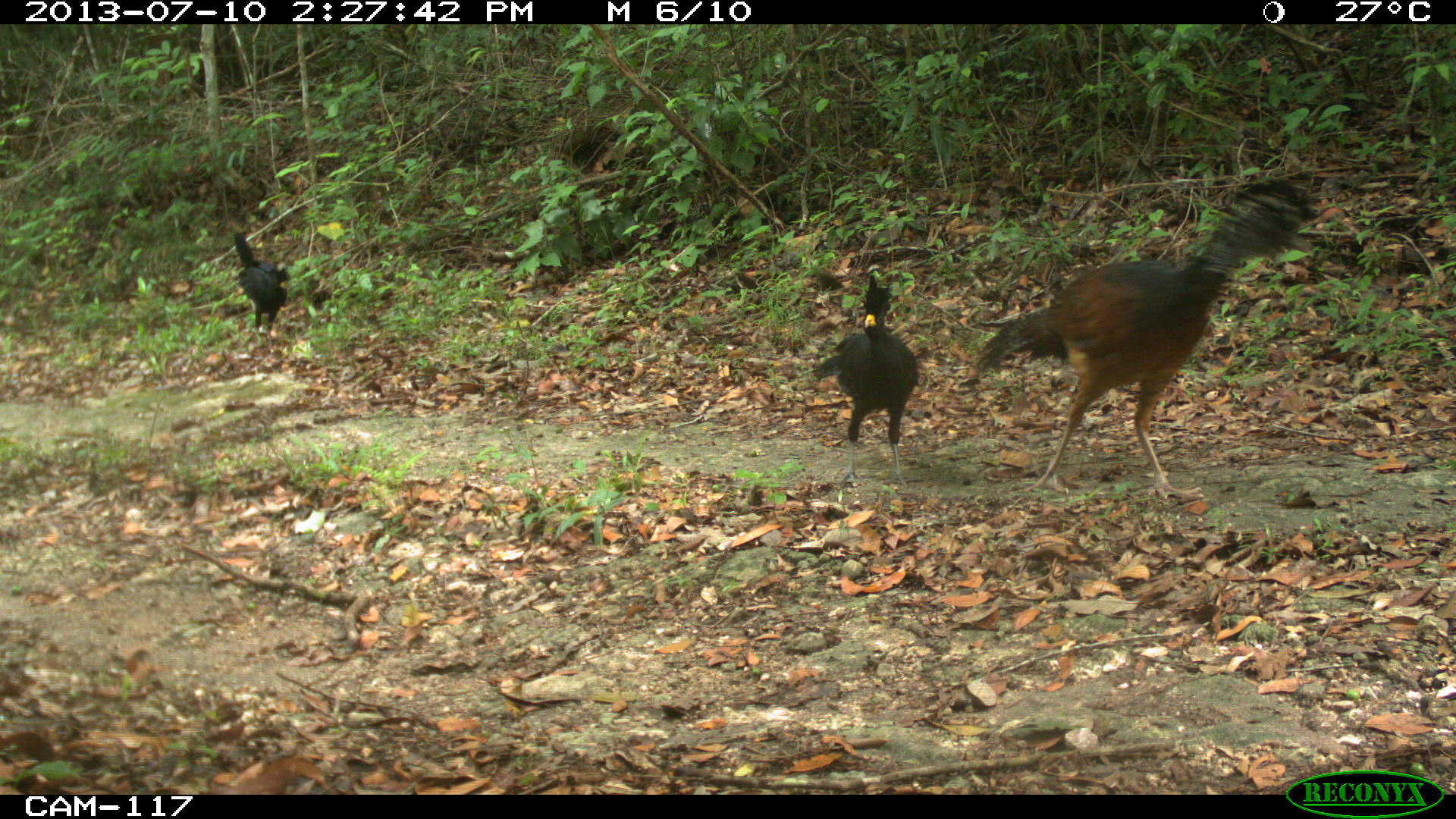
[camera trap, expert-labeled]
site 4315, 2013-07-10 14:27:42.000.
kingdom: Animalia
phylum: Chordata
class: Aves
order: Galliformes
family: Cracidae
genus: Crax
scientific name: Crax rubra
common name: great curassow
Crax rubra (great curassow), count 3.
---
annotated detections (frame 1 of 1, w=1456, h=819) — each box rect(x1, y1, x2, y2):
crax rubra: rect(970, 177, 1322, 503); rect(811, 271, 920, 488); rect(228, 233, 291, 346)